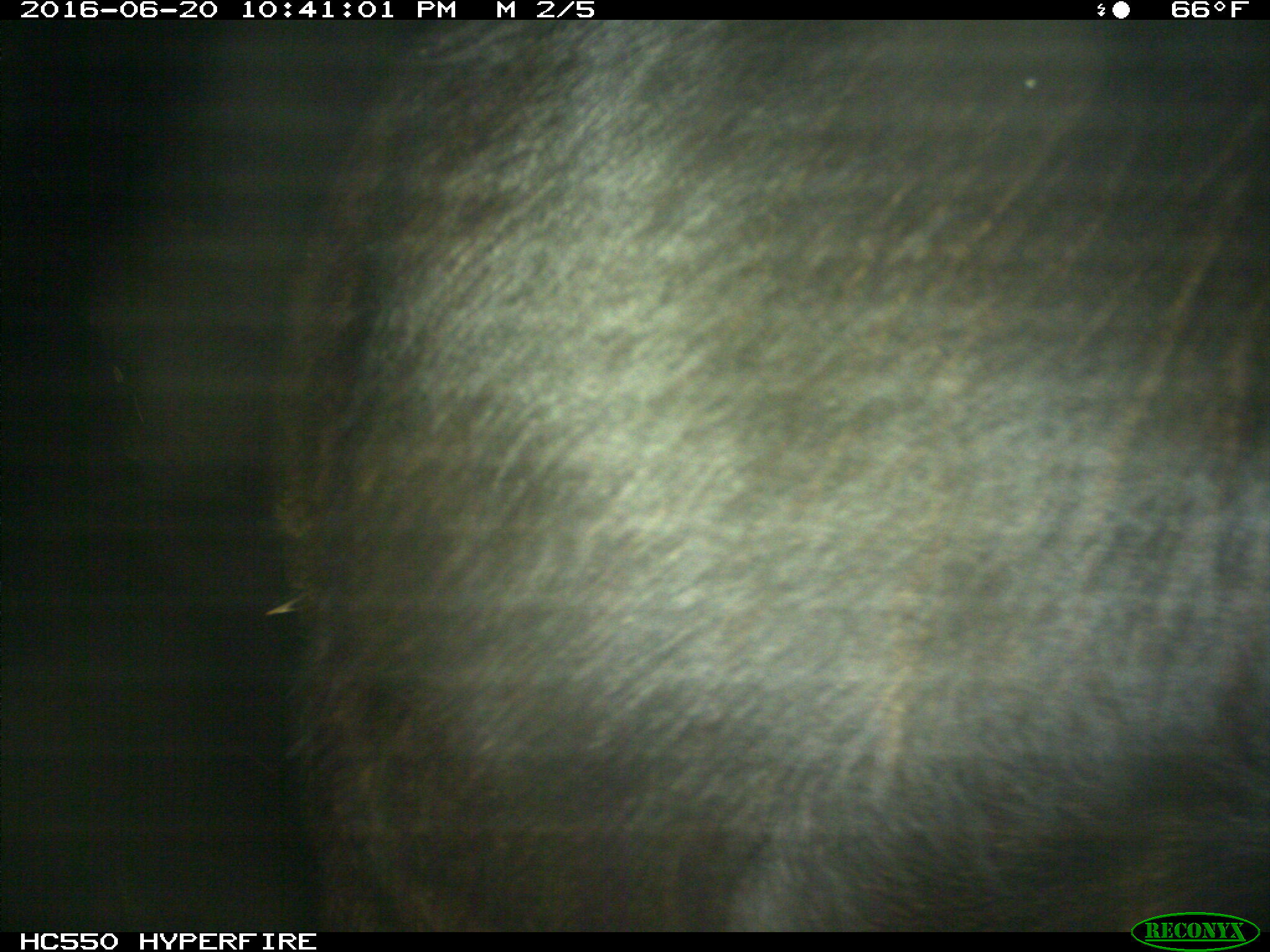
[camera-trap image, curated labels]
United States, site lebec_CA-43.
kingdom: Animalia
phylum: Chordata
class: Mammalia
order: Artiodactyla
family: Bovidae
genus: Bos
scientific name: Bos taurus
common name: domestic cow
Bos taurus (domestic cow).